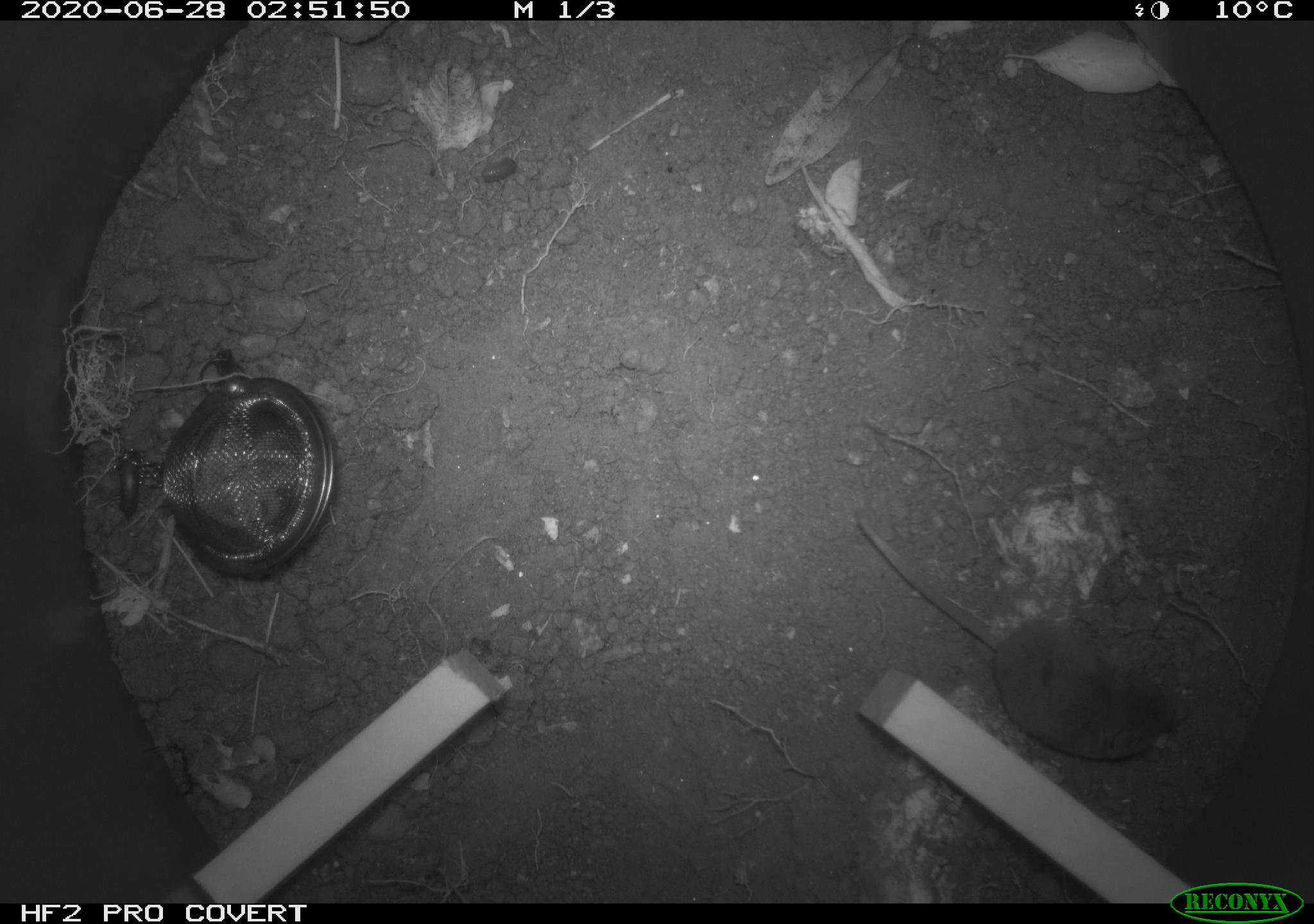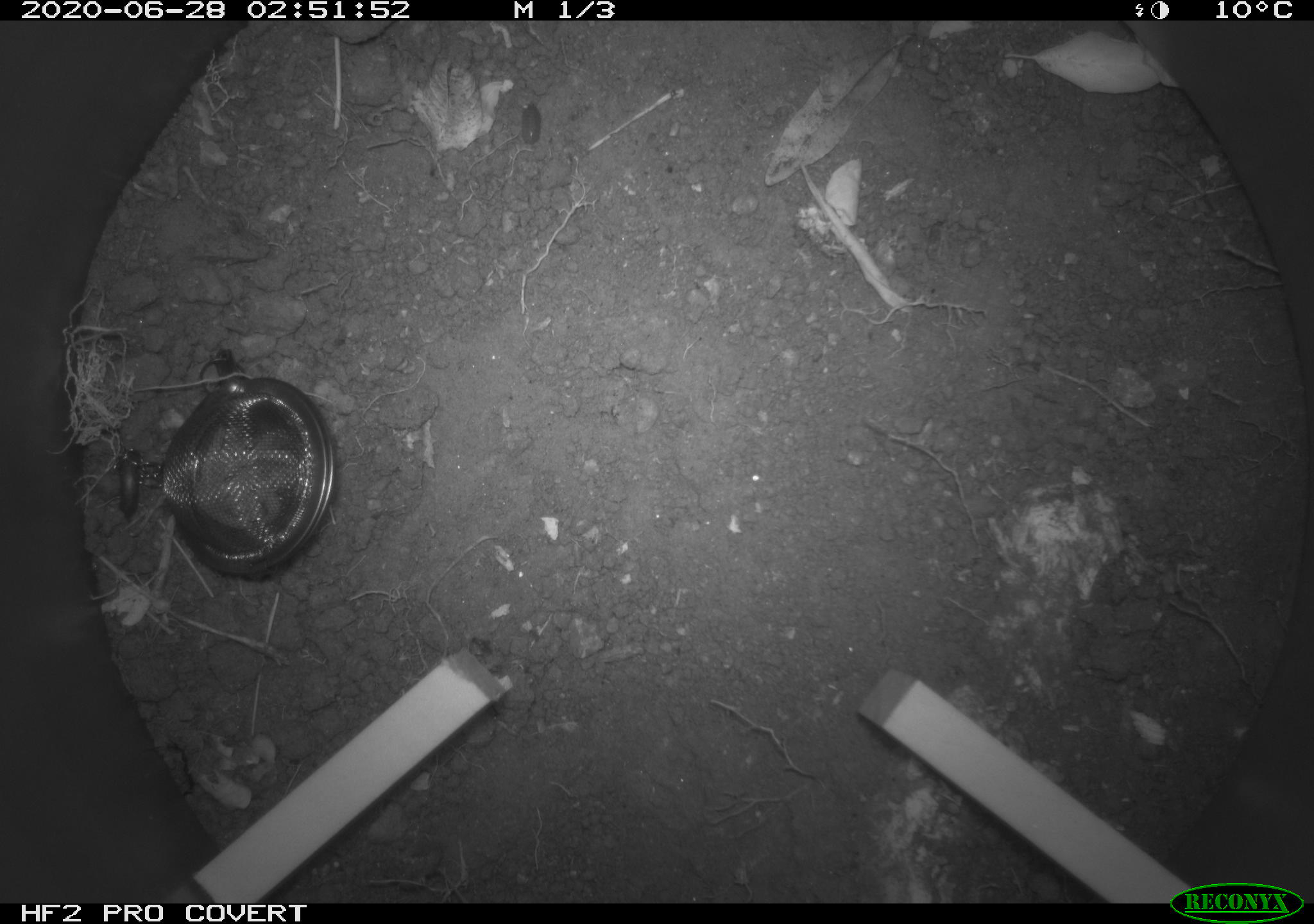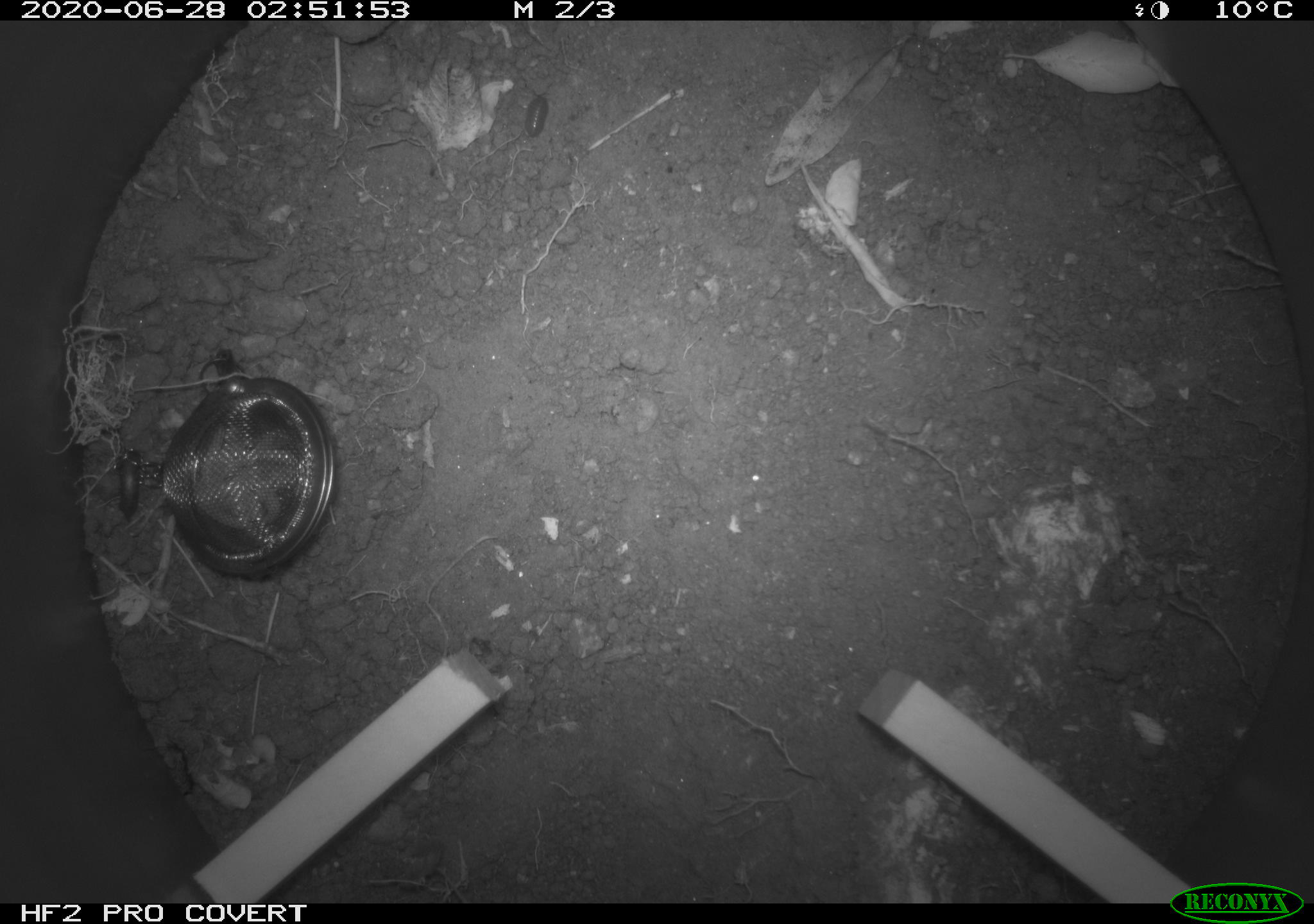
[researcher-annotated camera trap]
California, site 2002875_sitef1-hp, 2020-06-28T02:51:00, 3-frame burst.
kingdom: Animalia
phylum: Chordata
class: Mammalia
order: Eulipotyphla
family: Soricidae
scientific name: Soricidae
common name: shrews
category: soricidae family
Soricidae family (shrews) (Soricidae).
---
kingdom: Animalia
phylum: Arthropoda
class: Insecta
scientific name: Insecta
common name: insect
Insect (Insecta).